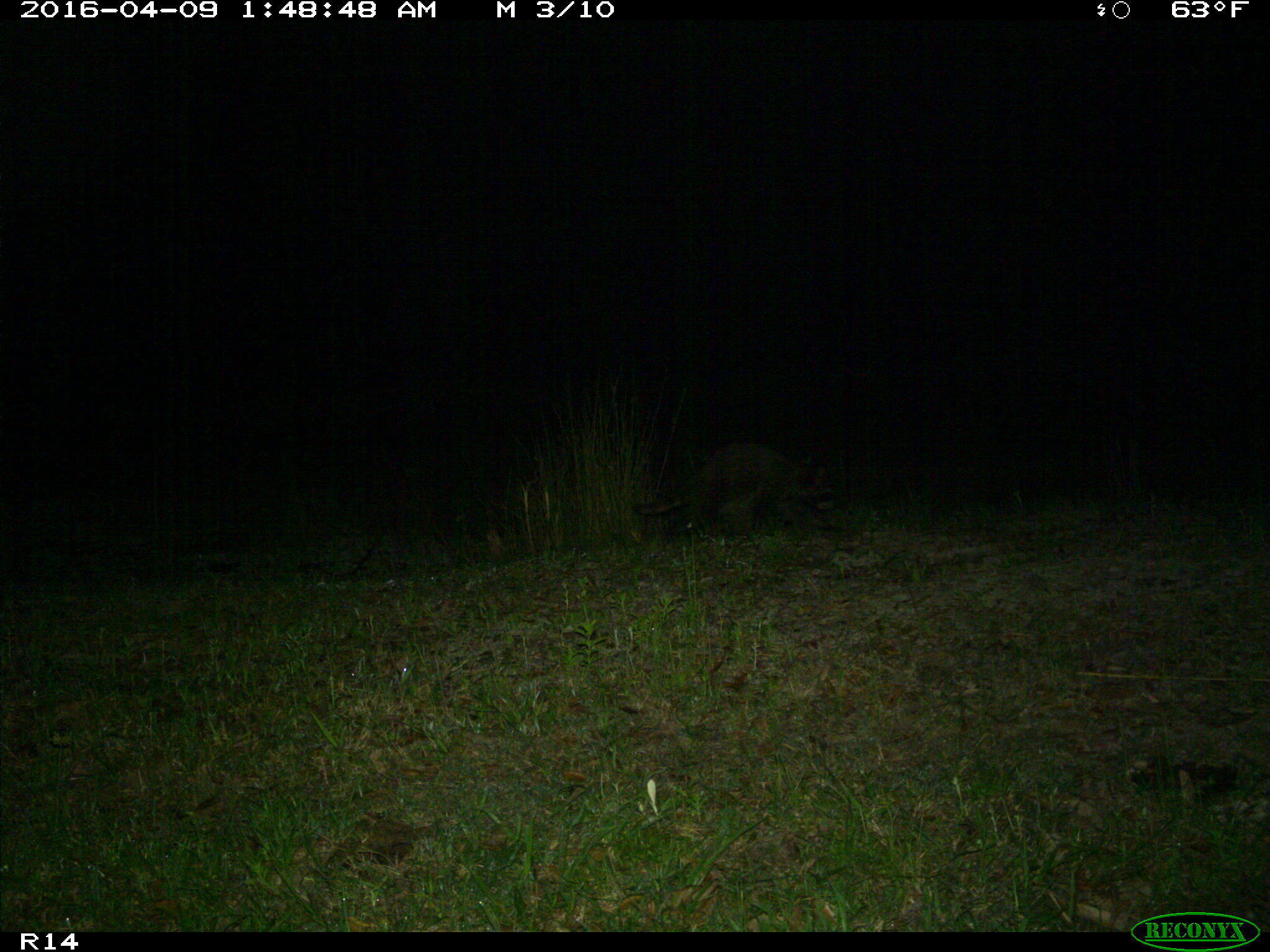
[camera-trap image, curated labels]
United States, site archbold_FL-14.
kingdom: Animalia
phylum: Chordata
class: Mammalia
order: Carnivora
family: Procyonidae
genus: Procyon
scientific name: Procyon lotor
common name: common raccoon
Procyon lotor (common raccoon).